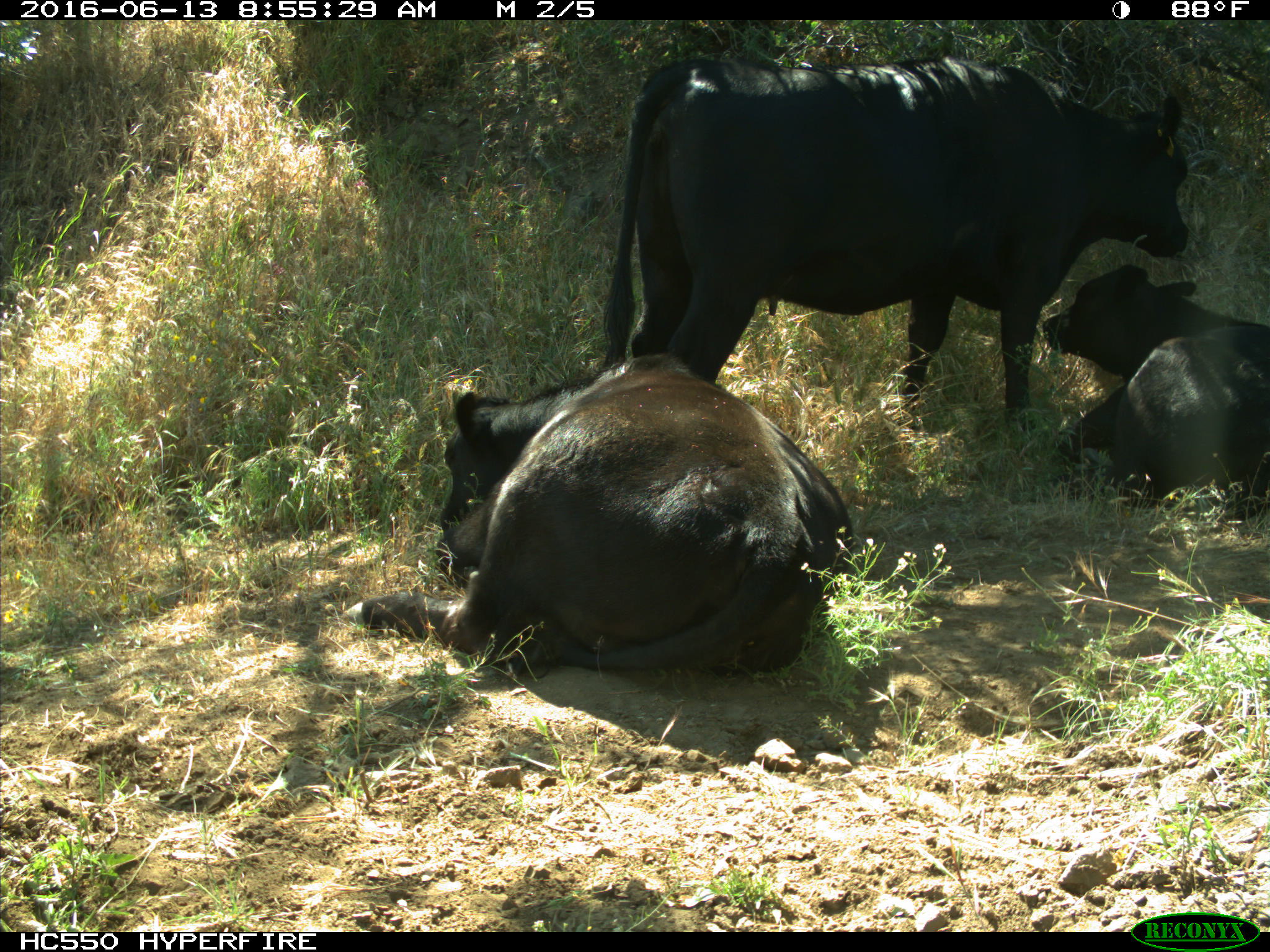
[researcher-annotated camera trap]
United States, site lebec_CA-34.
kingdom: Animalia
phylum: Chordata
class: Mammalia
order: Artiodactyla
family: Bovidae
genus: Bos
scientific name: Bos taurus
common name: domestic cow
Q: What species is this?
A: Bos taurus (domestic cow).